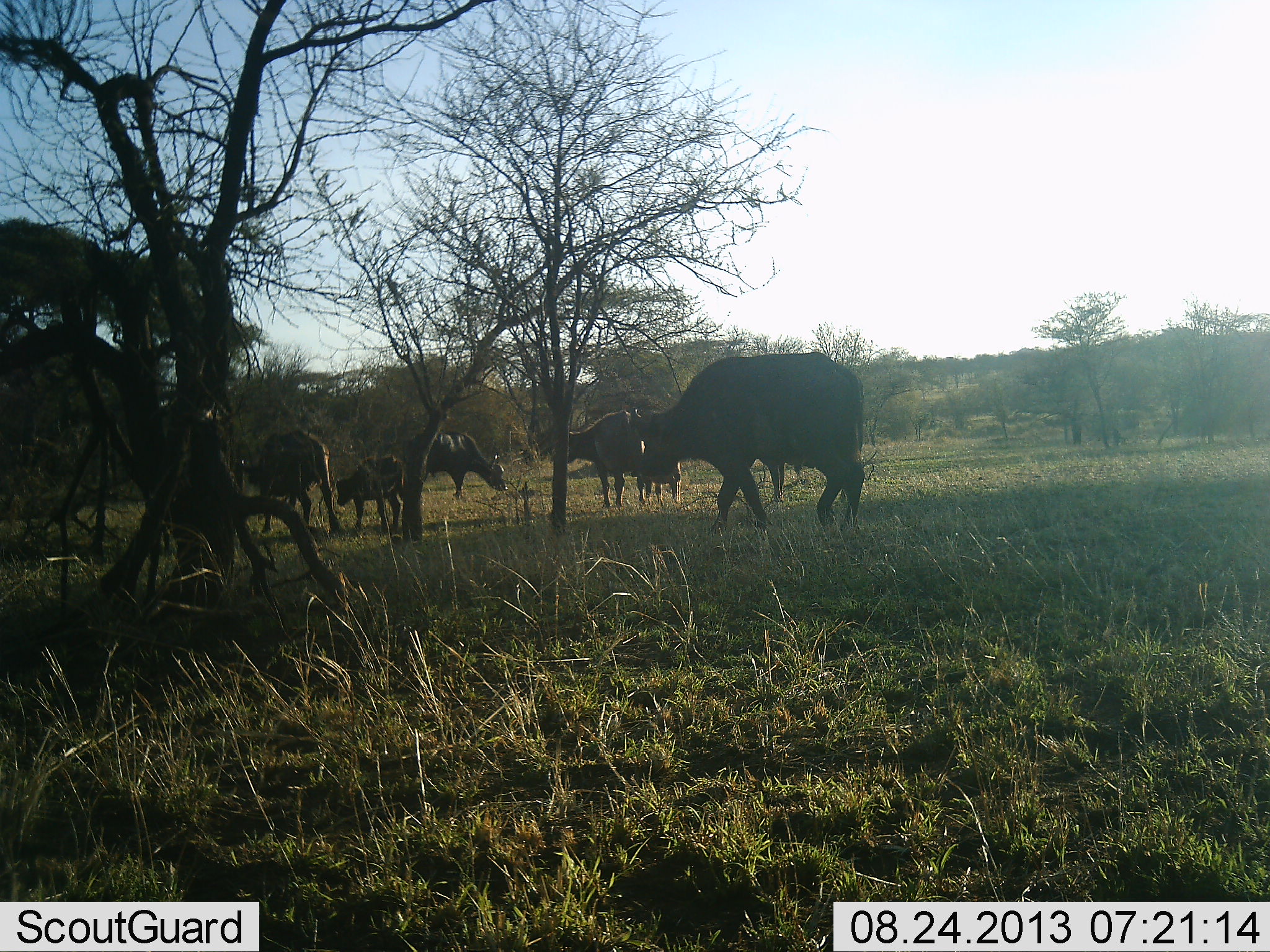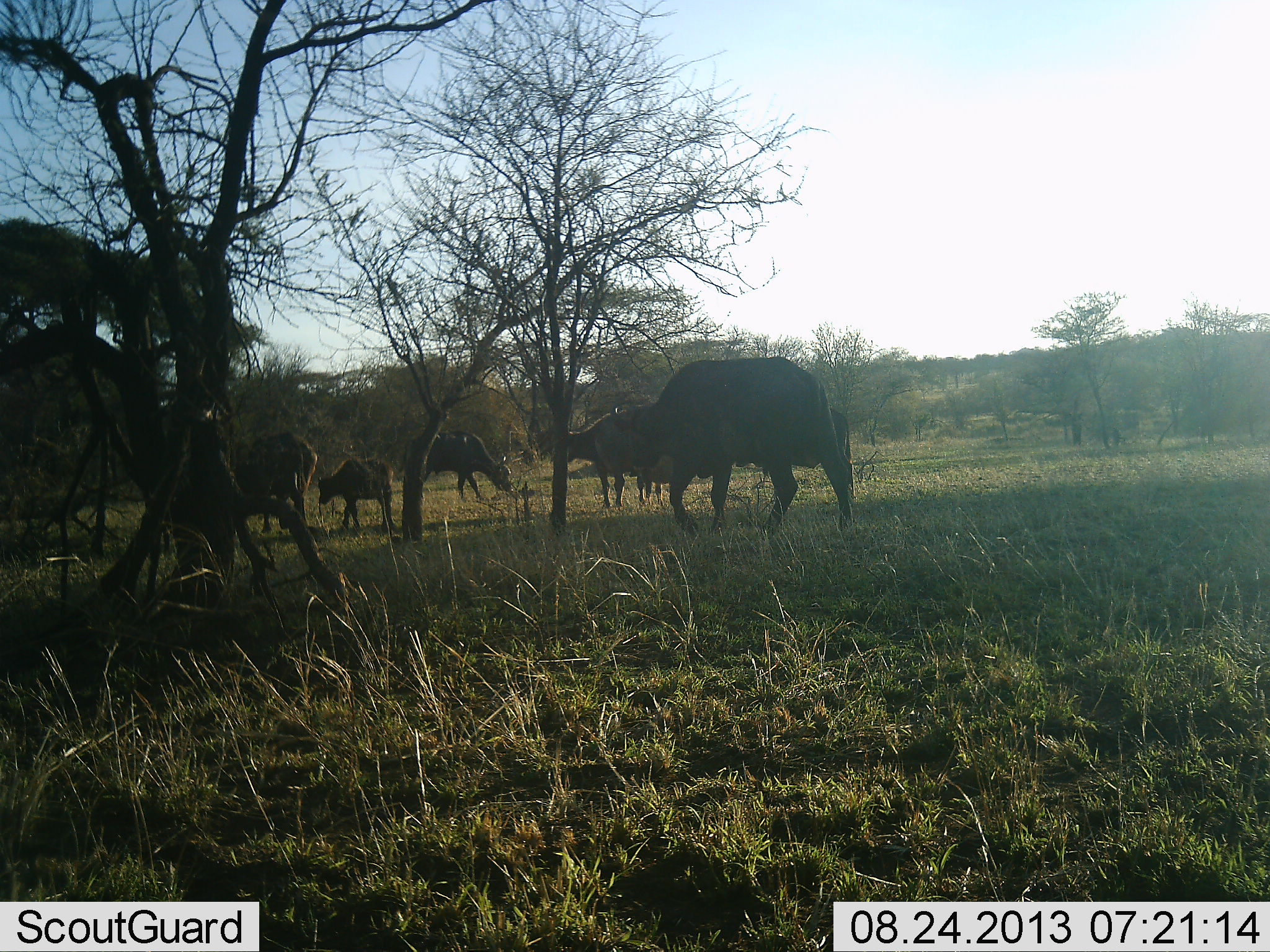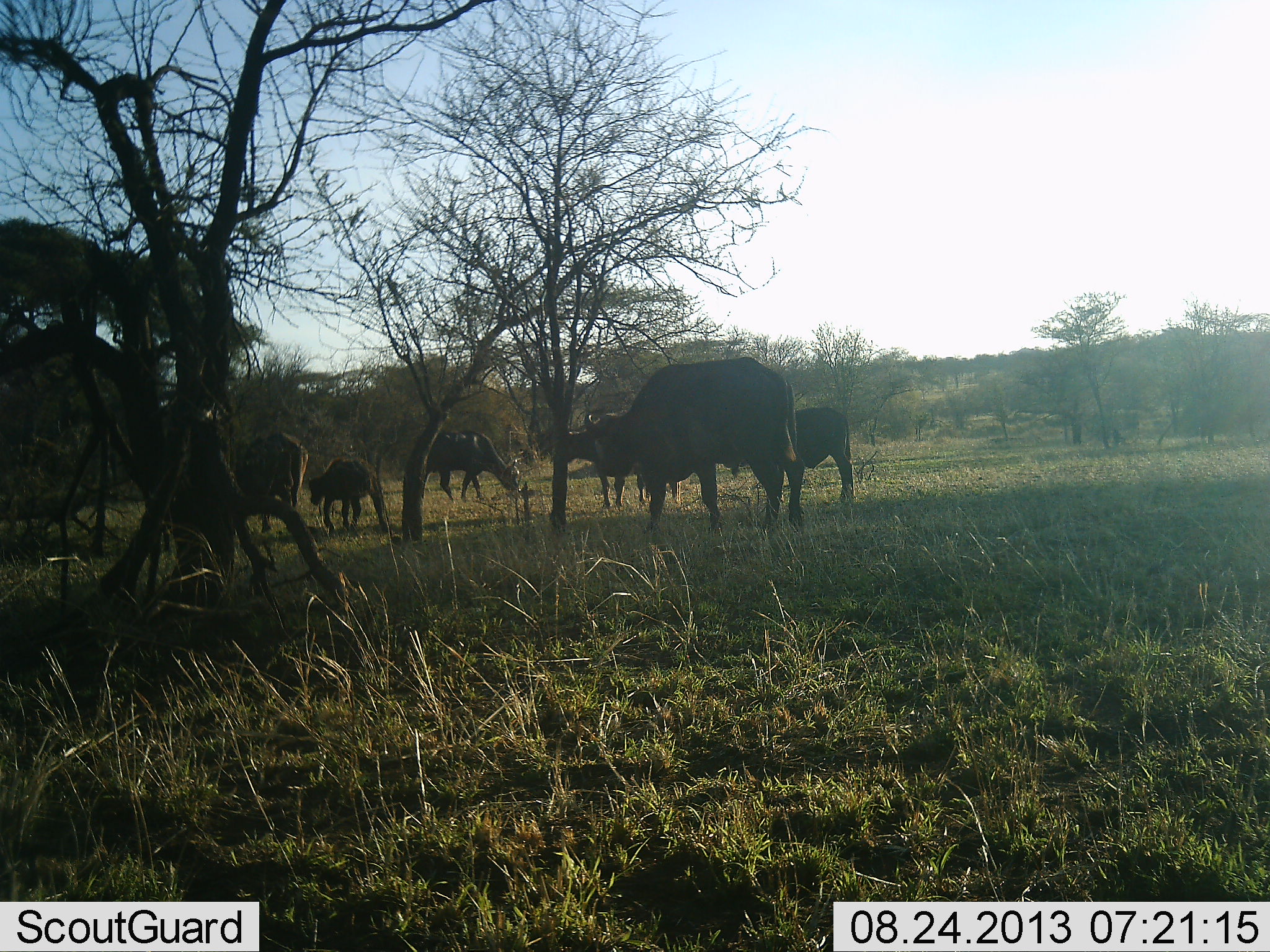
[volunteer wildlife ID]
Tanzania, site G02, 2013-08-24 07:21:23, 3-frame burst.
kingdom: Animalia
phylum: Chordata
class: Mammalia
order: Artiodactyla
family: Bovidae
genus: Syncerus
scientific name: Syncerus caffer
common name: cape buffalo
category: buffalo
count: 6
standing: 73%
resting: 0%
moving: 80%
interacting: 0%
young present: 67%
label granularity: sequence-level